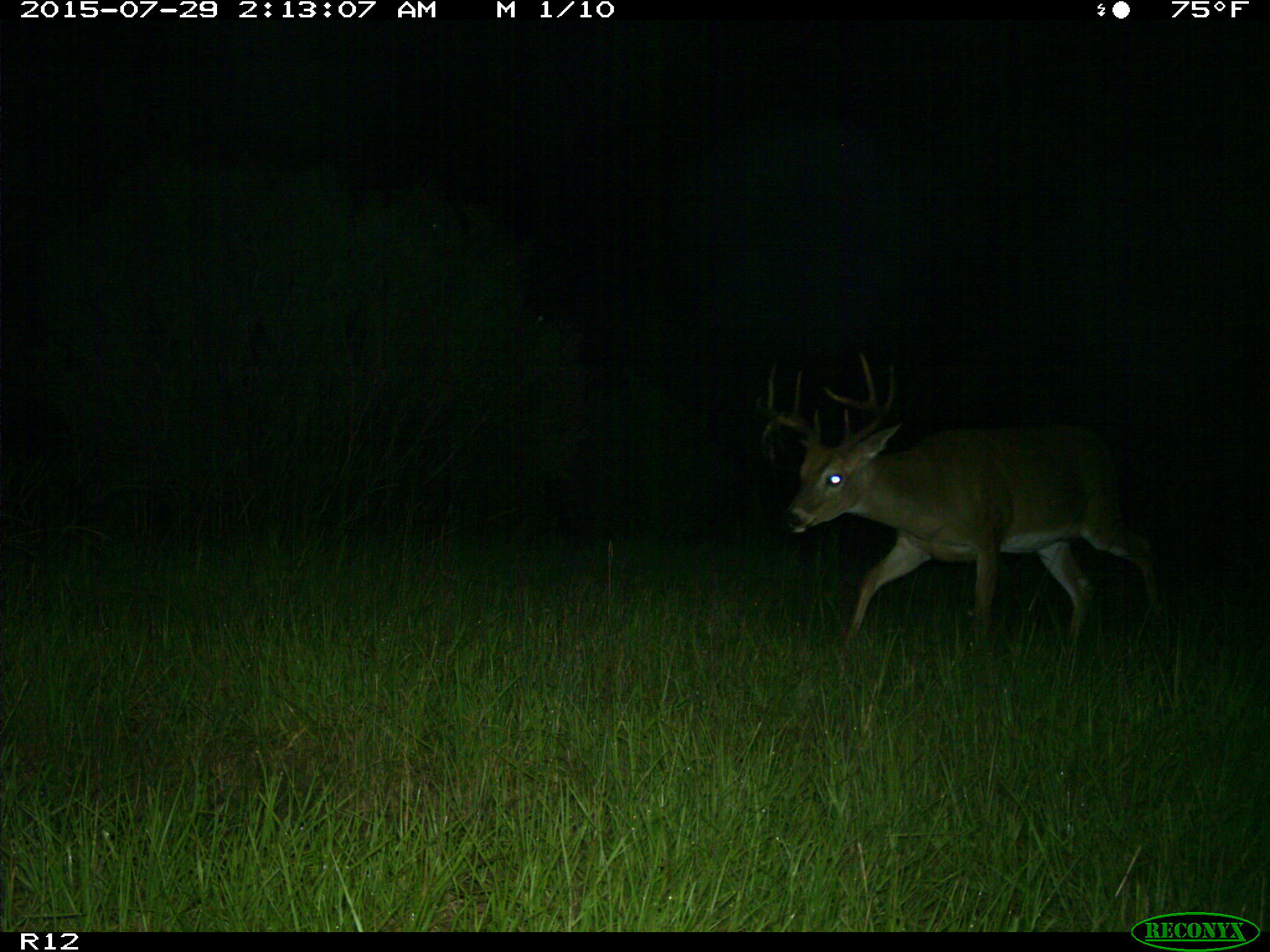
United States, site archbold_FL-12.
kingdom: Animalia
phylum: Chordata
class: Mammalia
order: Artiodactyla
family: Cervidae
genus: Odocoileus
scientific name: Odocoileus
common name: deer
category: unidentified deer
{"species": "unidentified deer (deer) (Odocoileus)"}